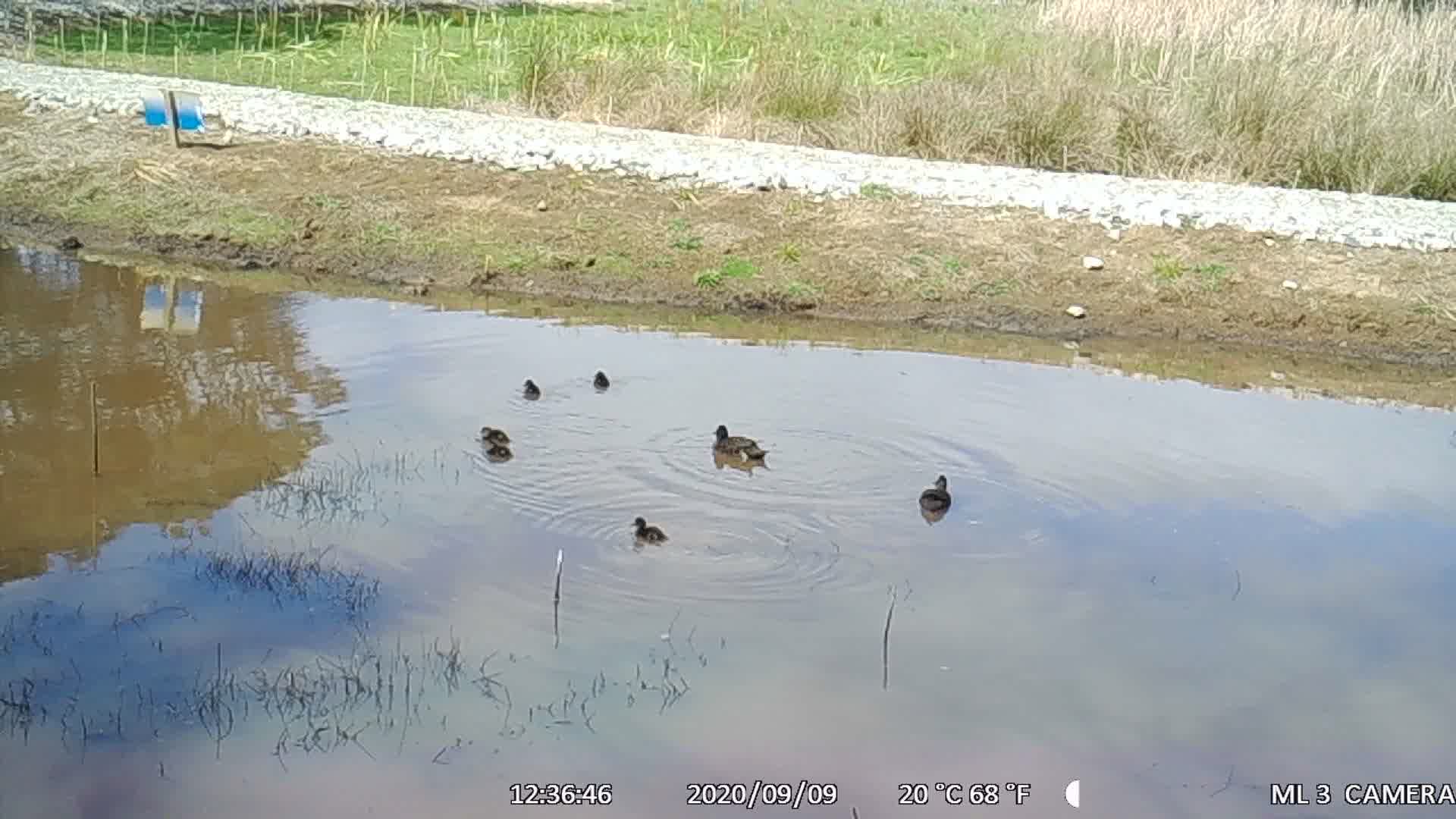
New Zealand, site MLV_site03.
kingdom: Animalia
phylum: Chordata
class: Aves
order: Anseriformes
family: Anatidae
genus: Anas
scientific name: Anas chlorotis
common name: brown teal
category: pateke